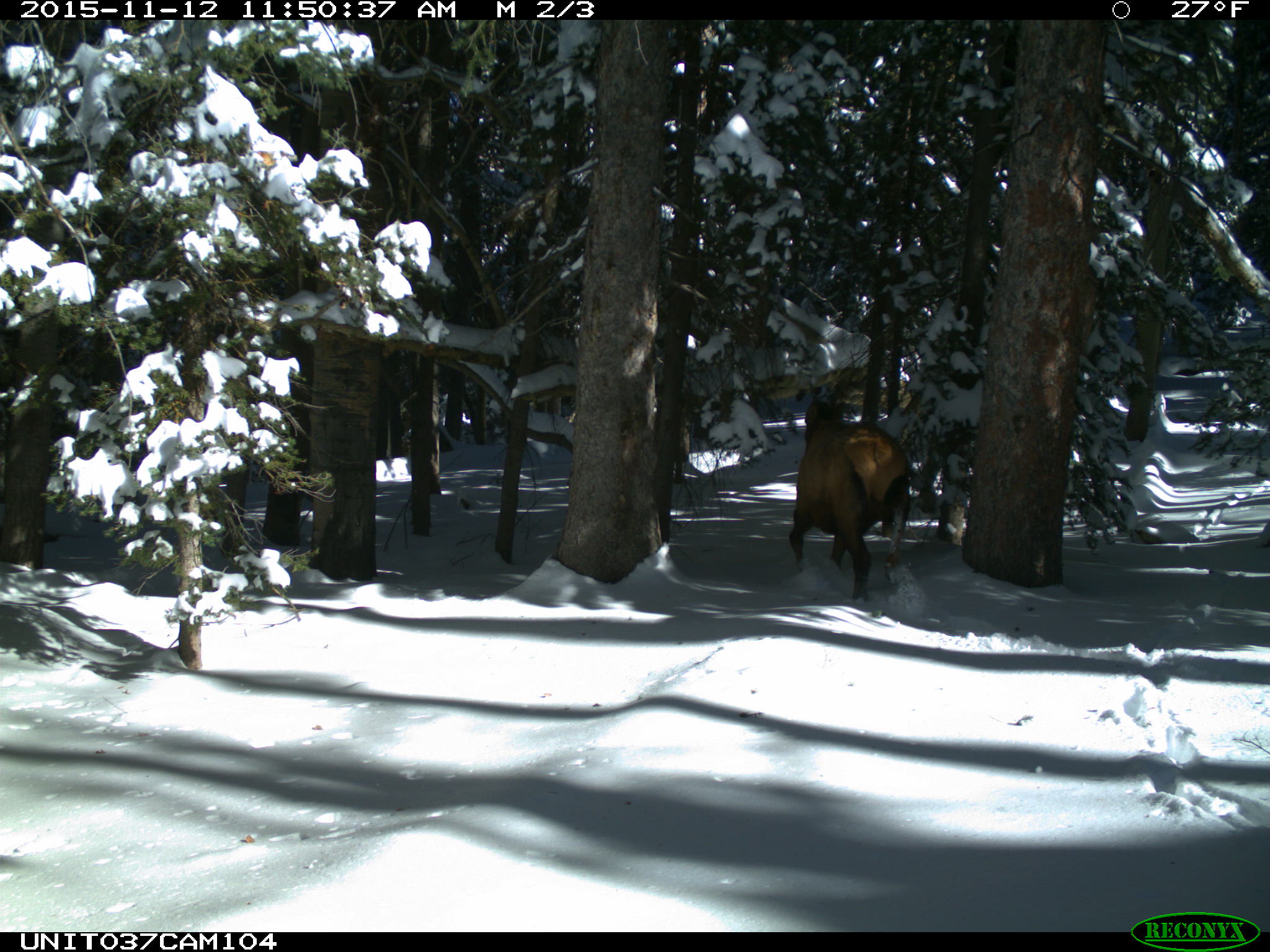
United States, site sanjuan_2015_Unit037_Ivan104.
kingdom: Animalia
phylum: Chordata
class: Mammalia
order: Artiodactyla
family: Cervidae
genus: Cervus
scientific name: Cervus elaphus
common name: red deer